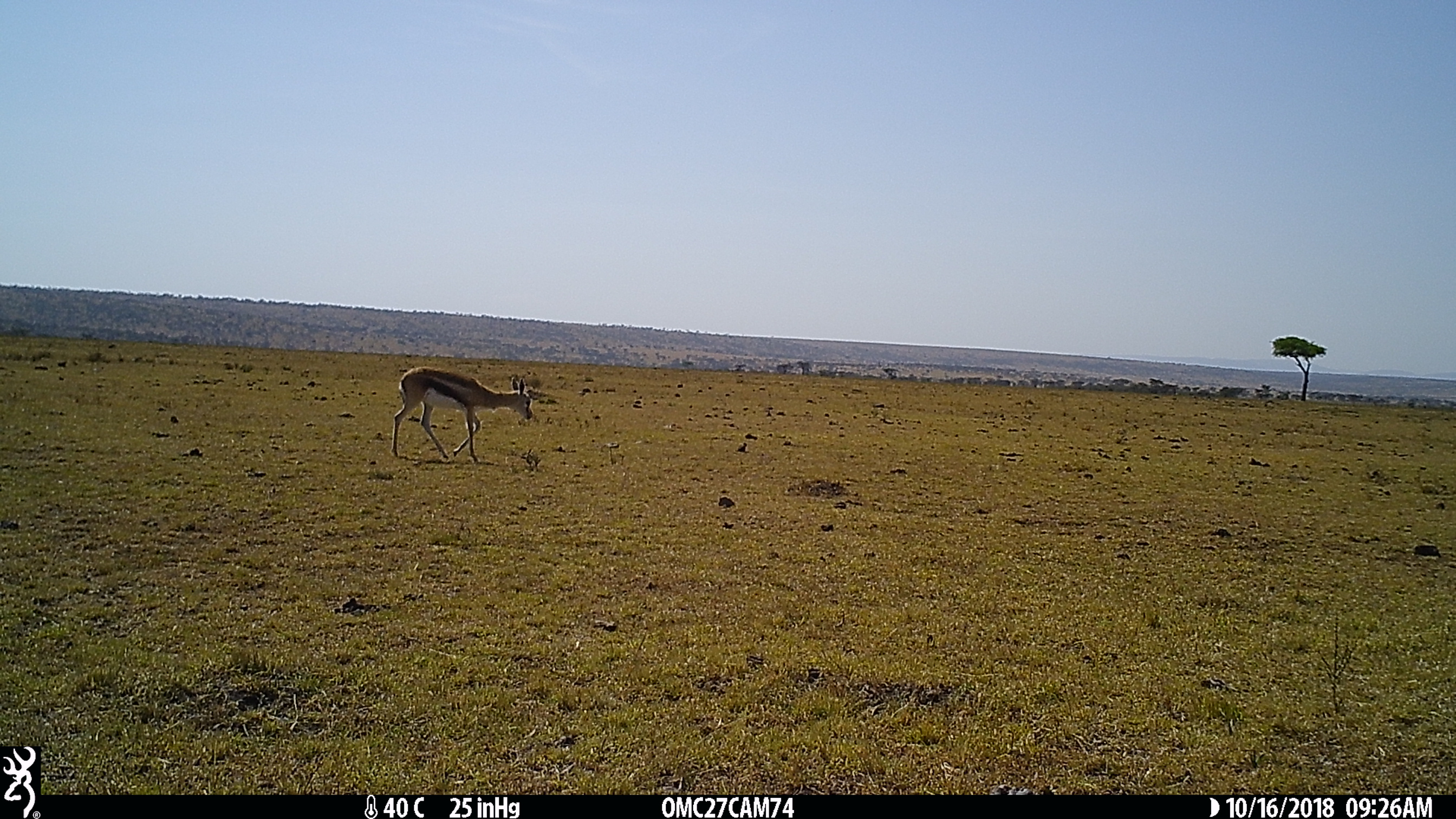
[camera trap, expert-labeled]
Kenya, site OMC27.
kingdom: Animalia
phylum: Chordata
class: Mammalia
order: Artiodactyla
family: Bovidae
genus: Eudorcas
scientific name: Eudorcas thomsonii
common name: thomon's gazelle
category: gazelle thomsons